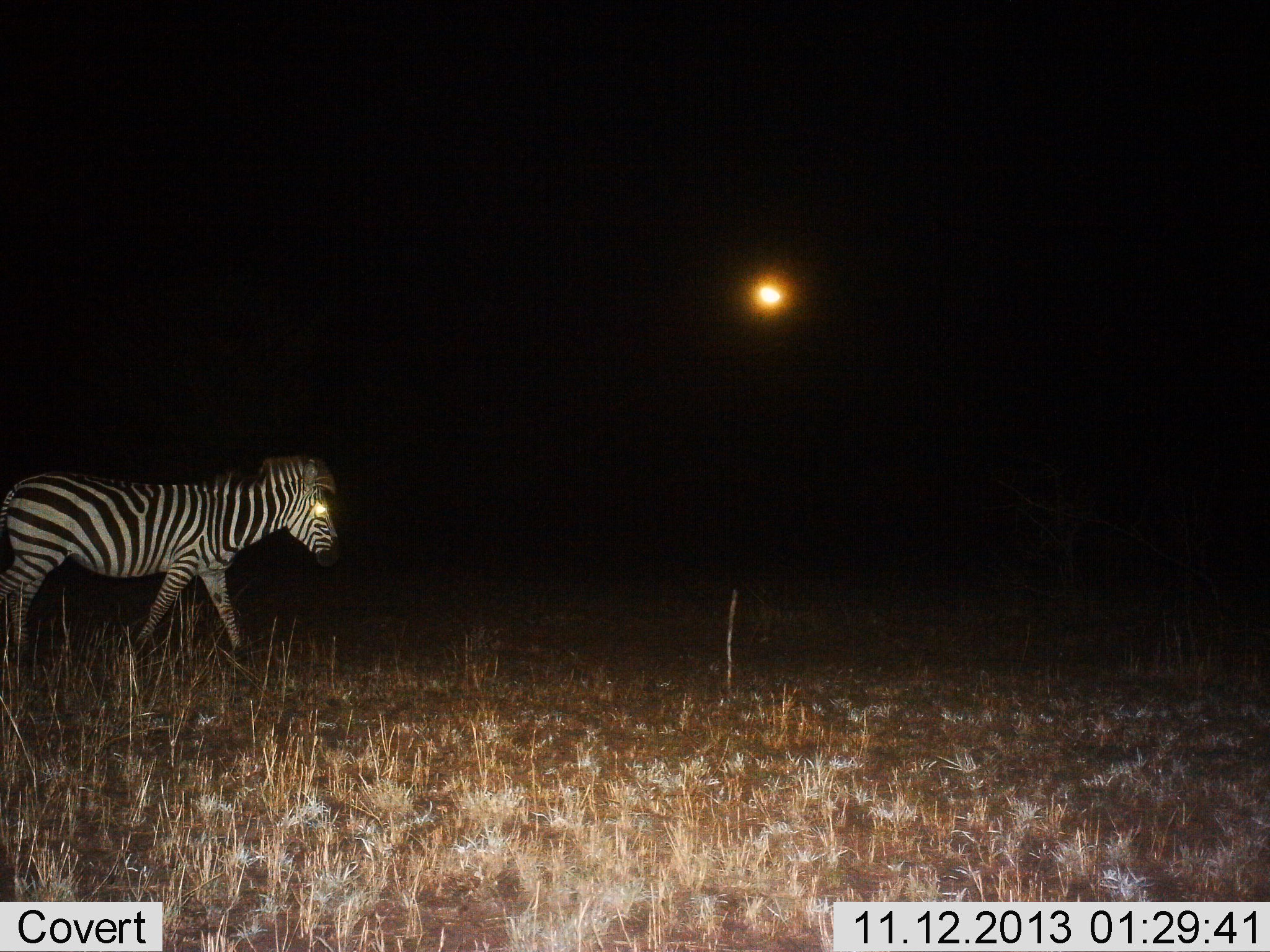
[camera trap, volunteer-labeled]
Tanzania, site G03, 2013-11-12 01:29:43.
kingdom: Animalia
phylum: Chordata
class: Mammalia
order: Perissodactyla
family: Equidae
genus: Equus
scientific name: Equus quagga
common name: plains zebra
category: zebra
Zebra (plains zebra) (Equus quagga), count 1. Behavior (volunteer vote fractions): standing 10%, resting 0%, moving 90%, interacting 0%. Young present (vote fraction): 0%. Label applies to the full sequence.